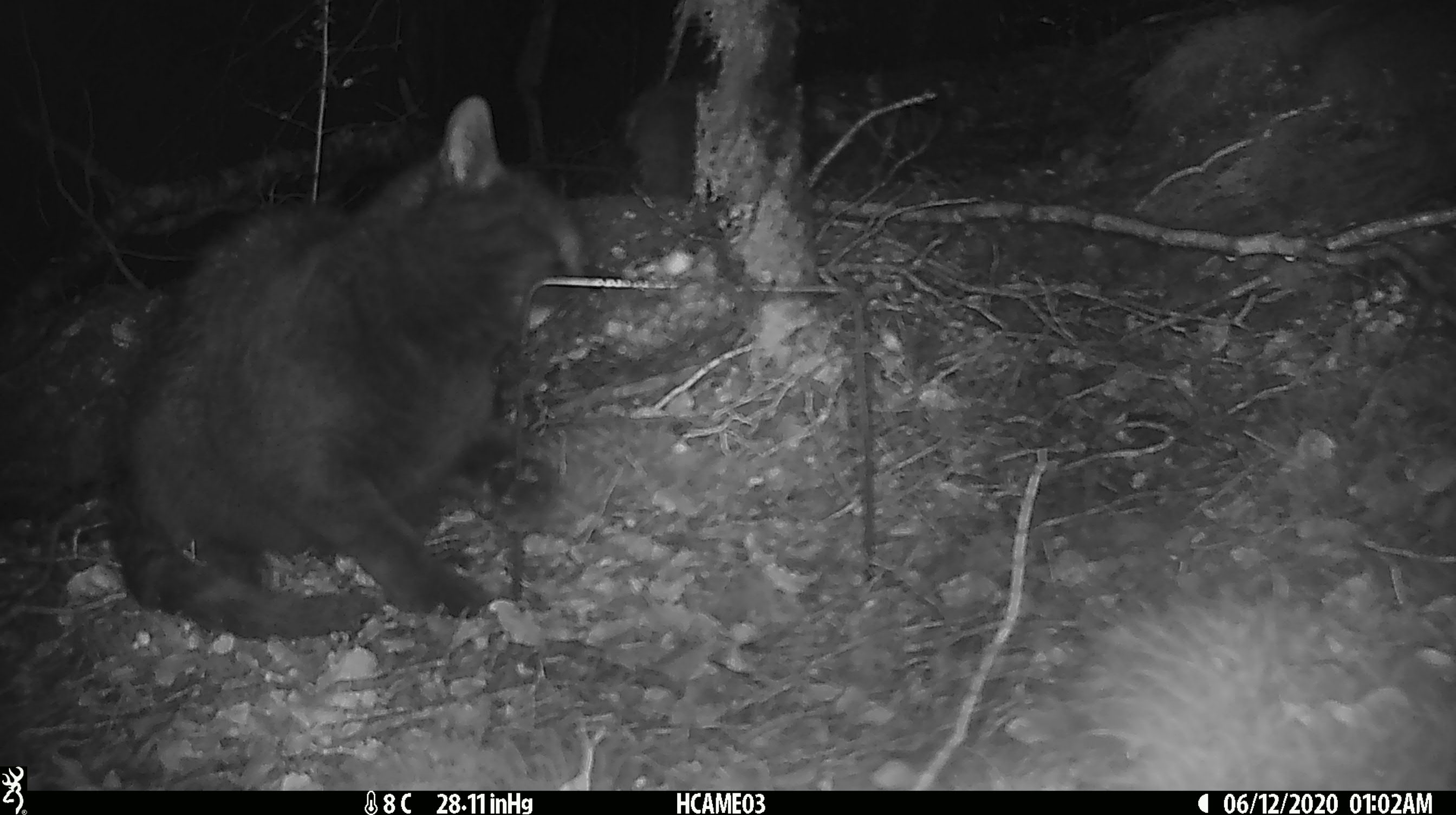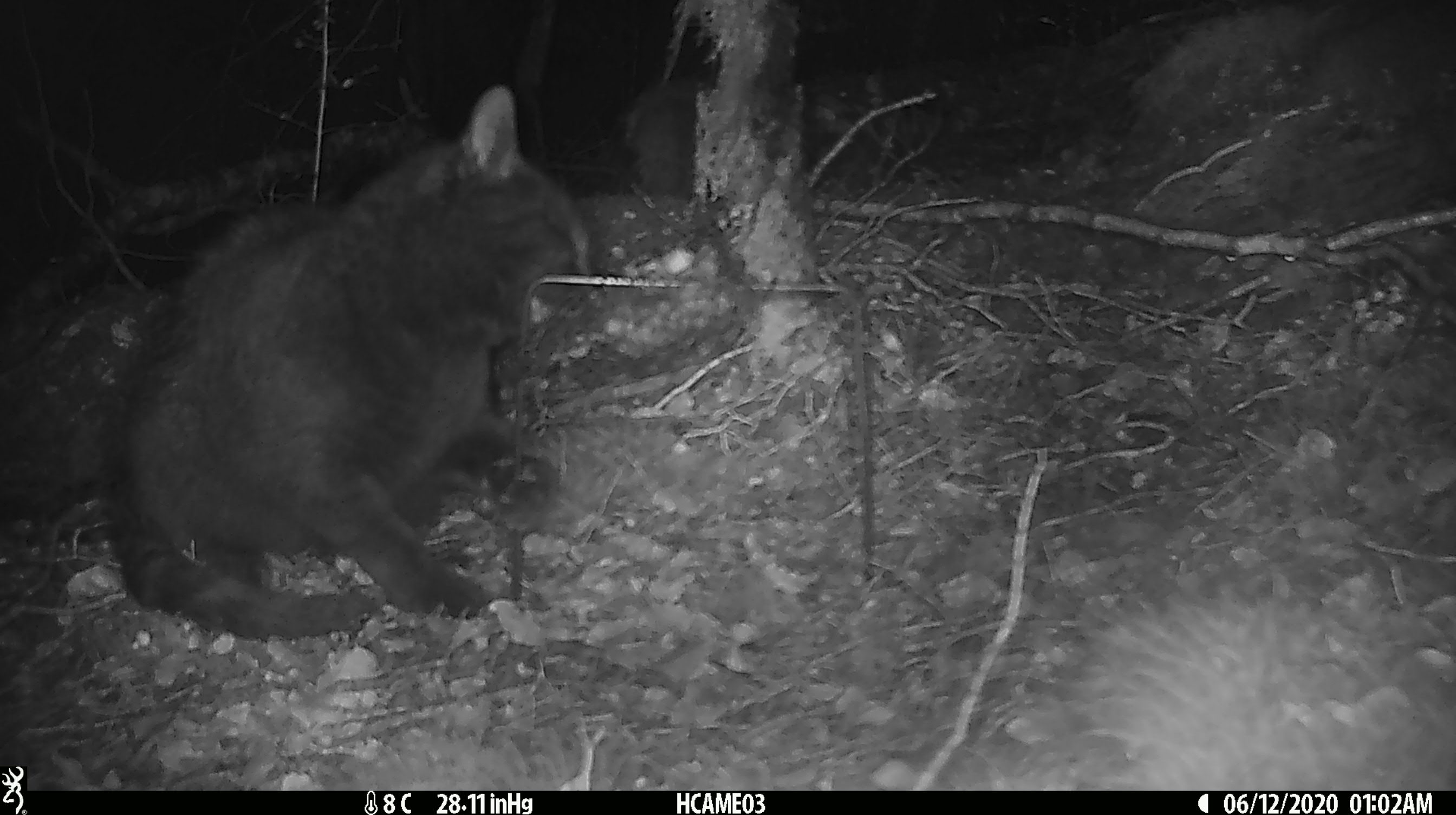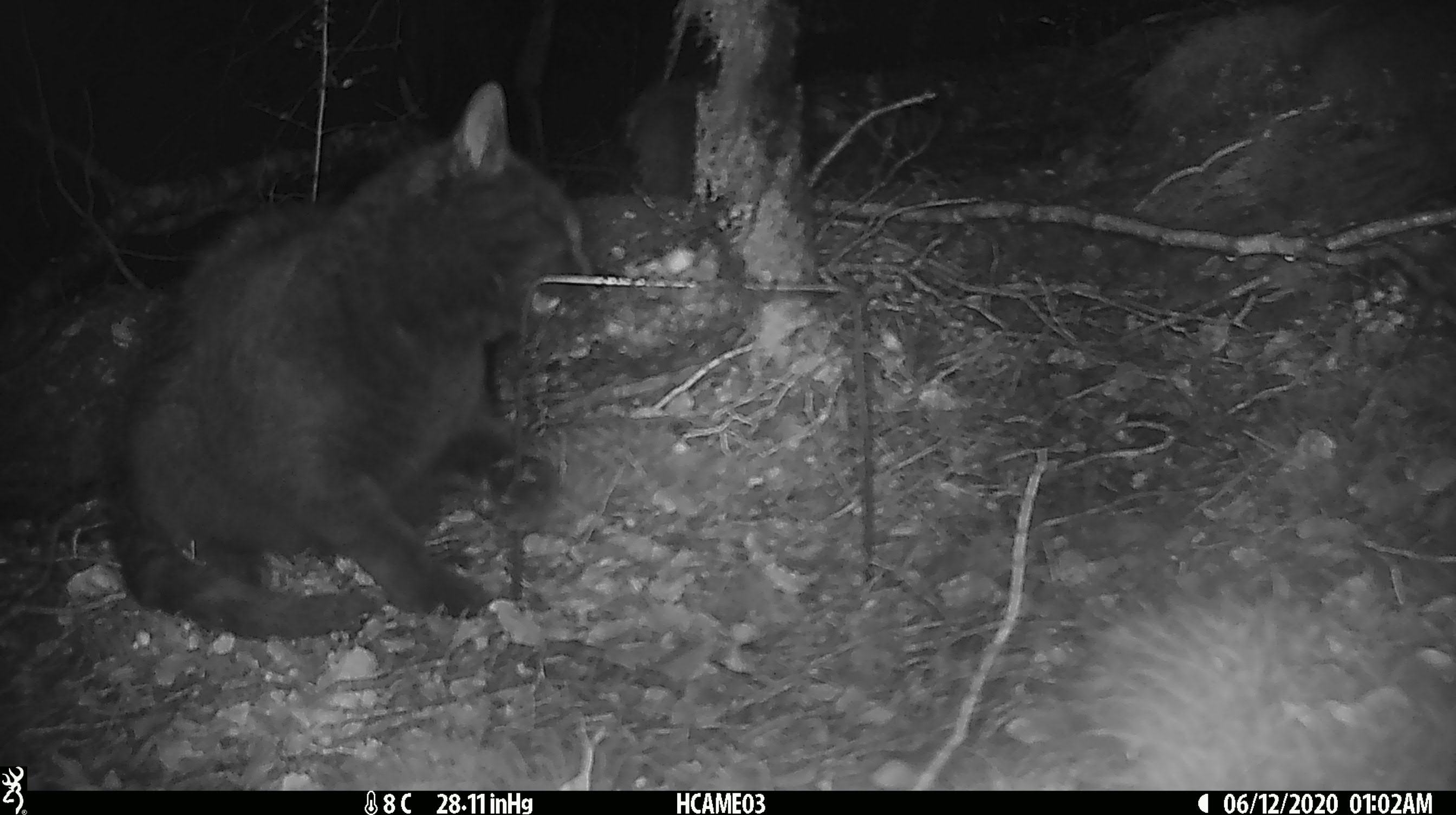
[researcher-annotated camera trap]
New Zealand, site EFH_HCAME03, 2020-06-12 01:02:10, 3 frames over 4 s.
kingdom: Animalia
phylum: Chordata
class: Mammalia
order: Carnivora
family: Felidae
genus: Felis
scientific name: Felis catus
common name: domestic cat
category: cat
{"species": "cat (domestic cat) (Felis catus)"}